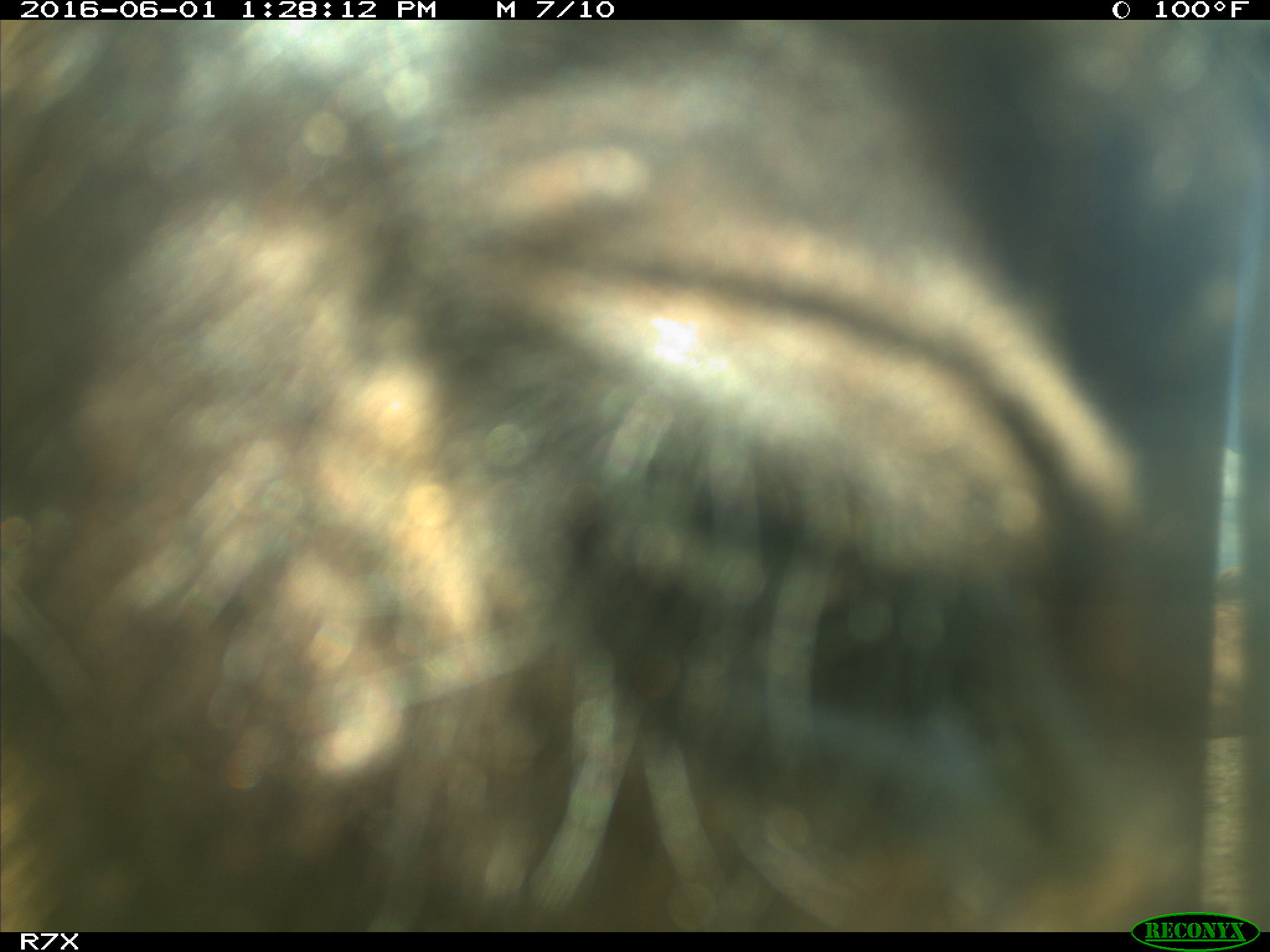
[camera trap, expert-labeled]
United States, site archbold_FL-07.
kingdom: Animalia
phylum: Chordata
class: Mammalia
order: Artiodactyla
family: Bovidae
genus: Bos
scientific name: Bos taurus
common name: domestic cow